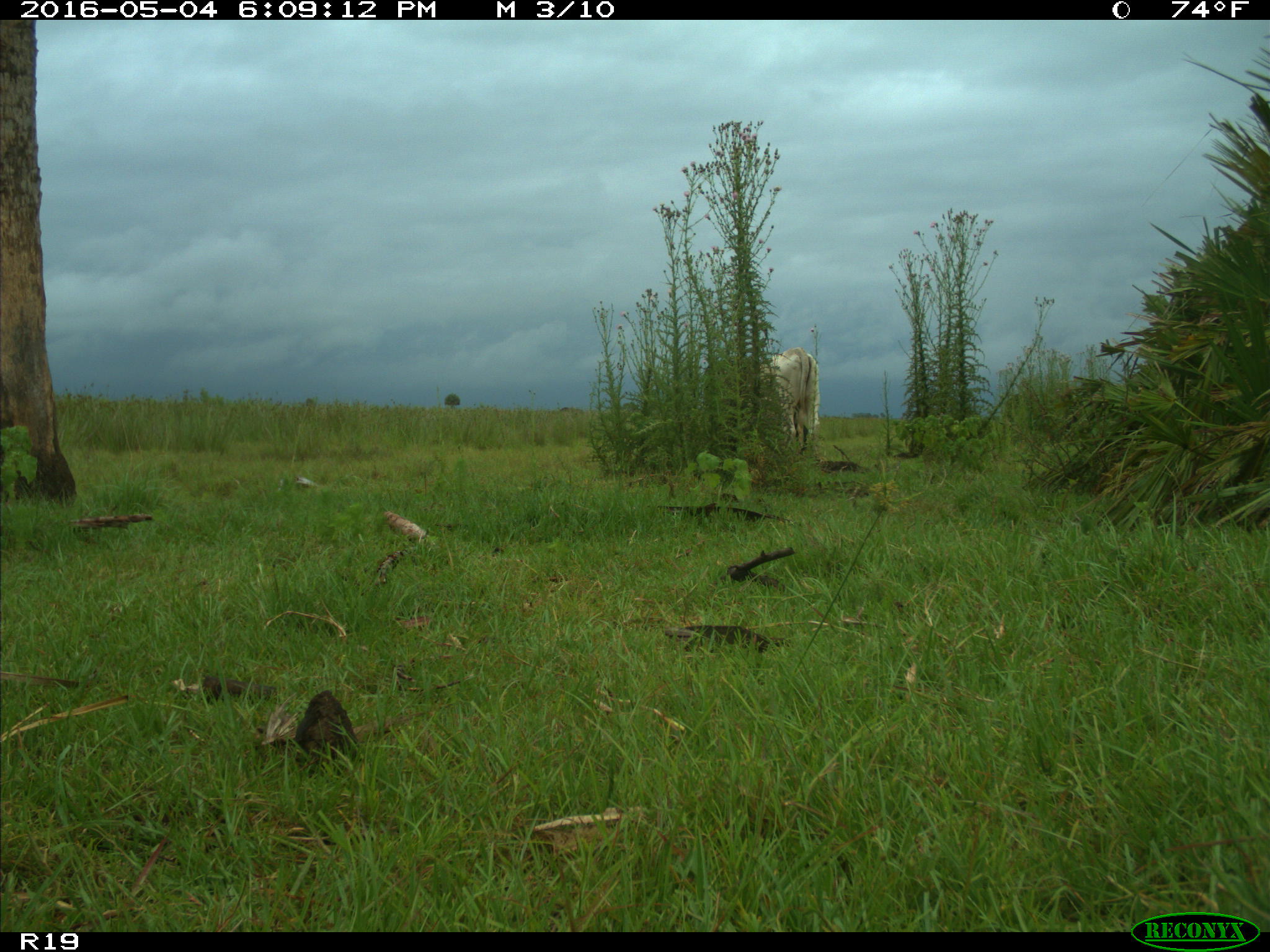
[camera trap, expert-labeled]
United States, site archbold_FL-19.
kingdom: Animalia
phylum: Chordata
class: Mammalia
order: Artiodactyla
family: Bovidae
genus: Bos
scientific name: Bos taurus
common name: domestic cow